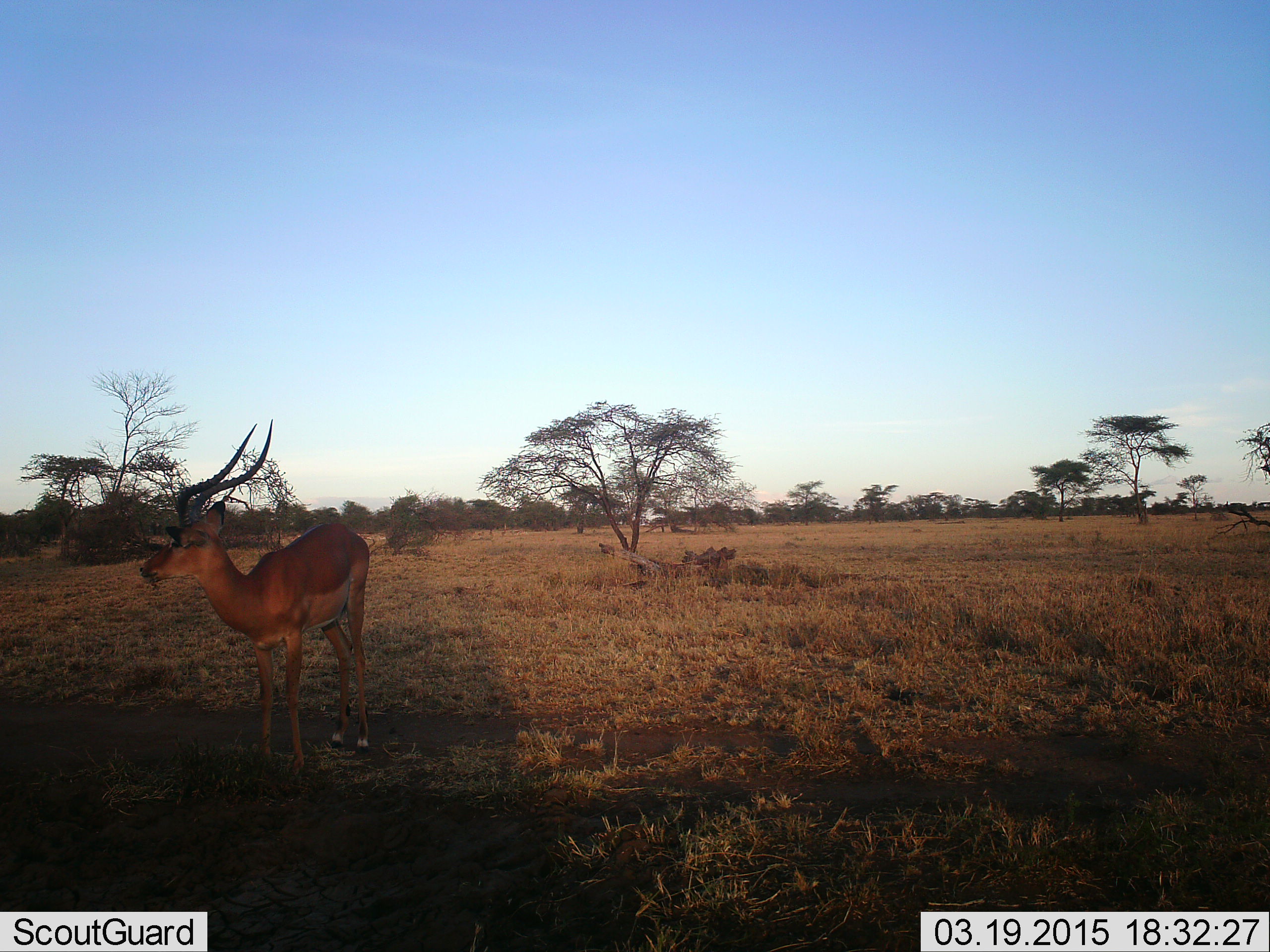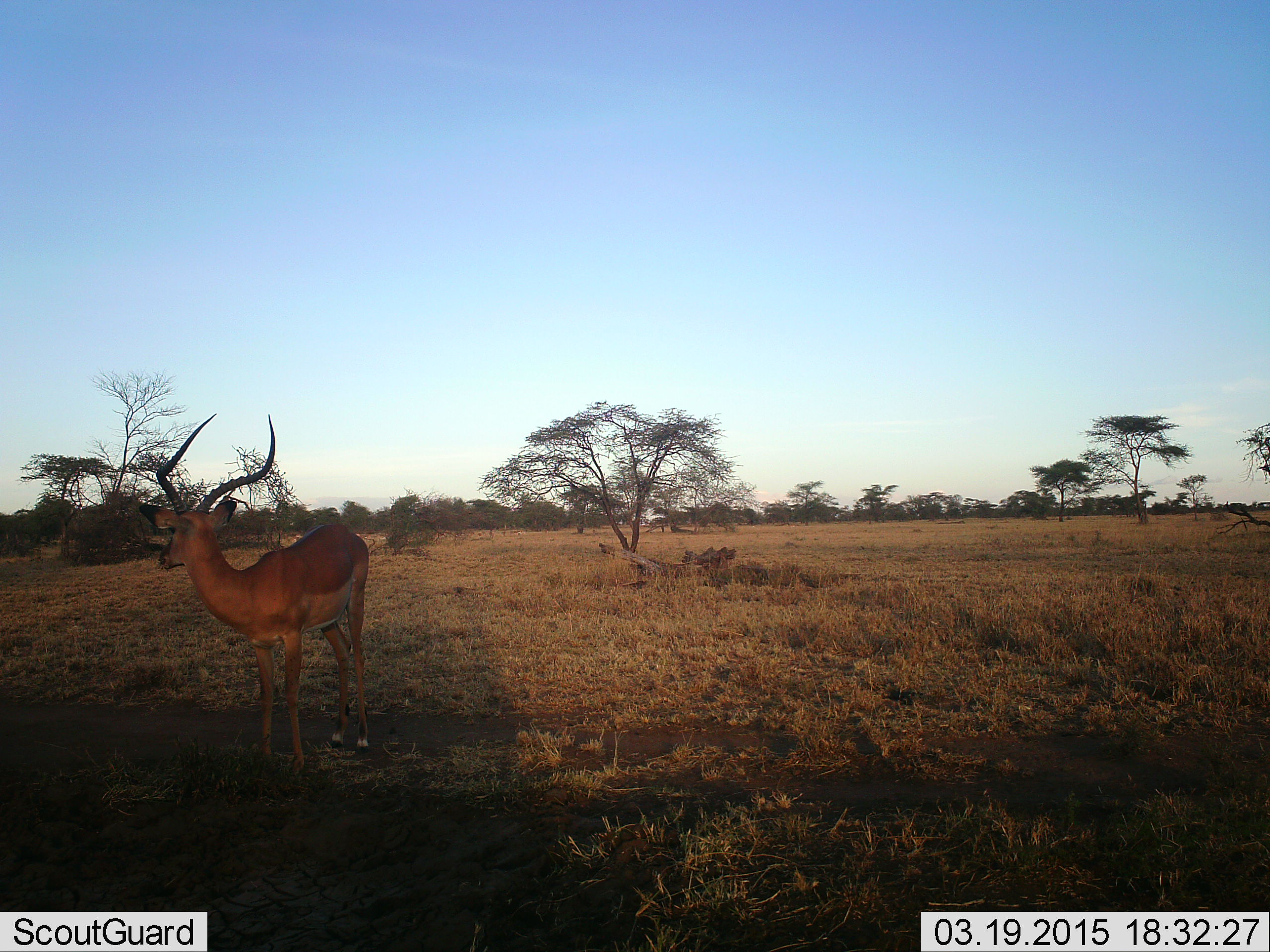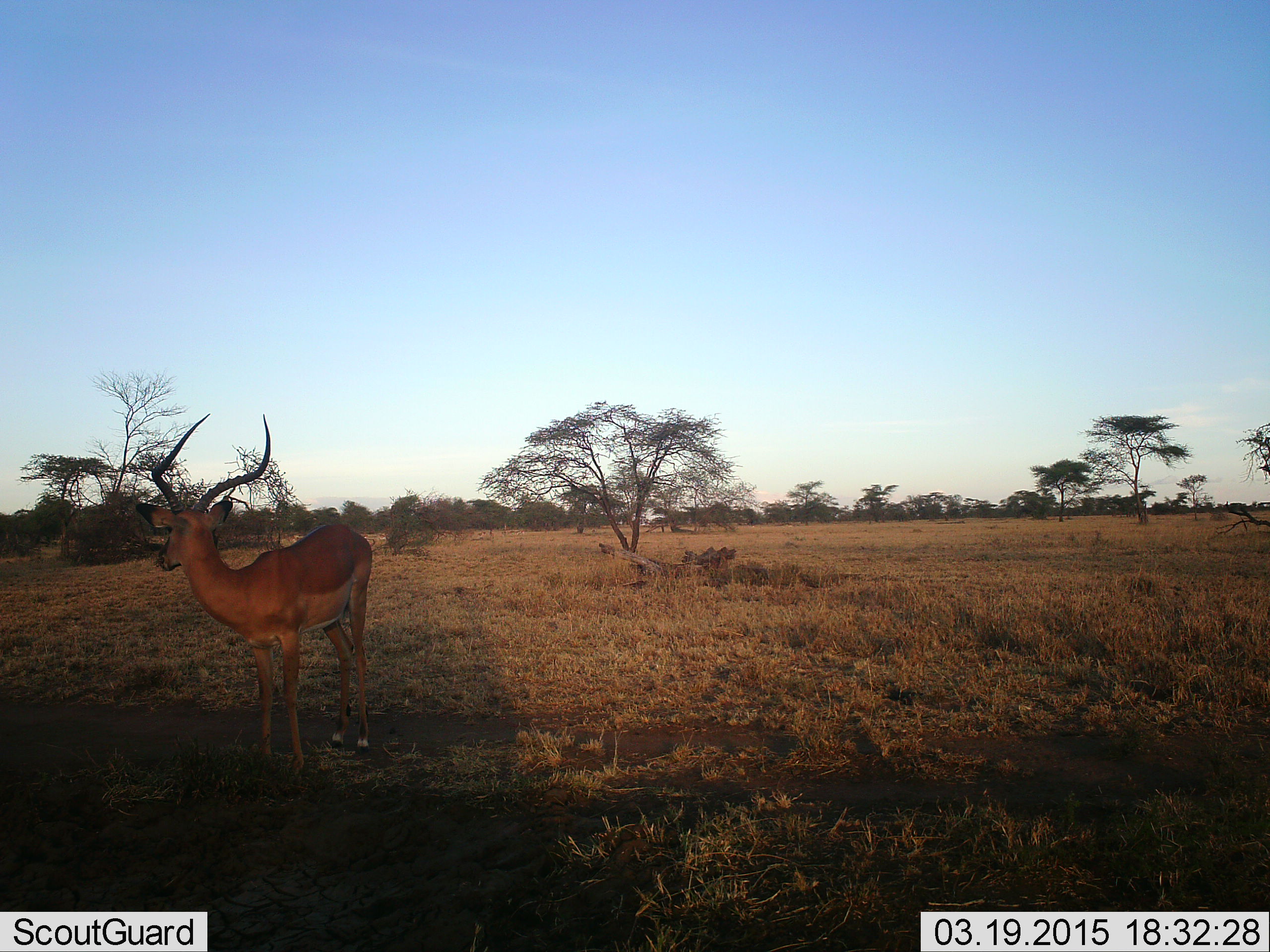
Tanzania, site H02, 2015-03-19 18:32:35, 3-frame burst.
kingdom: Animalia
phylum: Chordata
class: Mammalia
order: Artiodactyla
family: Bovidae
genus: Aepyceros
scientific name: Aepyceros melampus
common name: impala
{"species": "impala (Aepyceros melampus)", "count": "1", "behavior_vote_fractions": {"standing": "100%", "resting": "0%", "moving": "0%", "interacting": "0%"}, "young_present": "0%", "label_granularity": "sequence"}